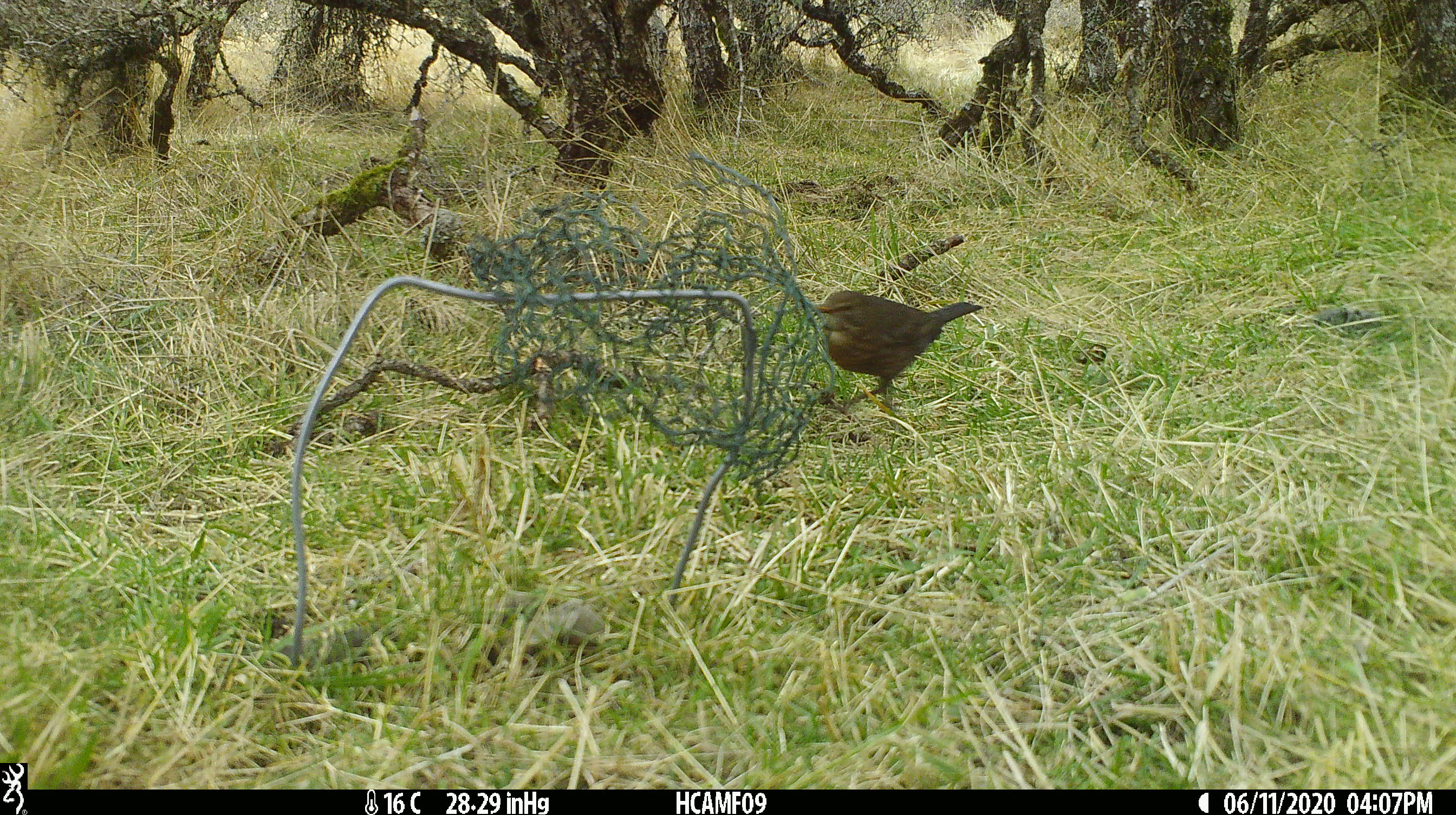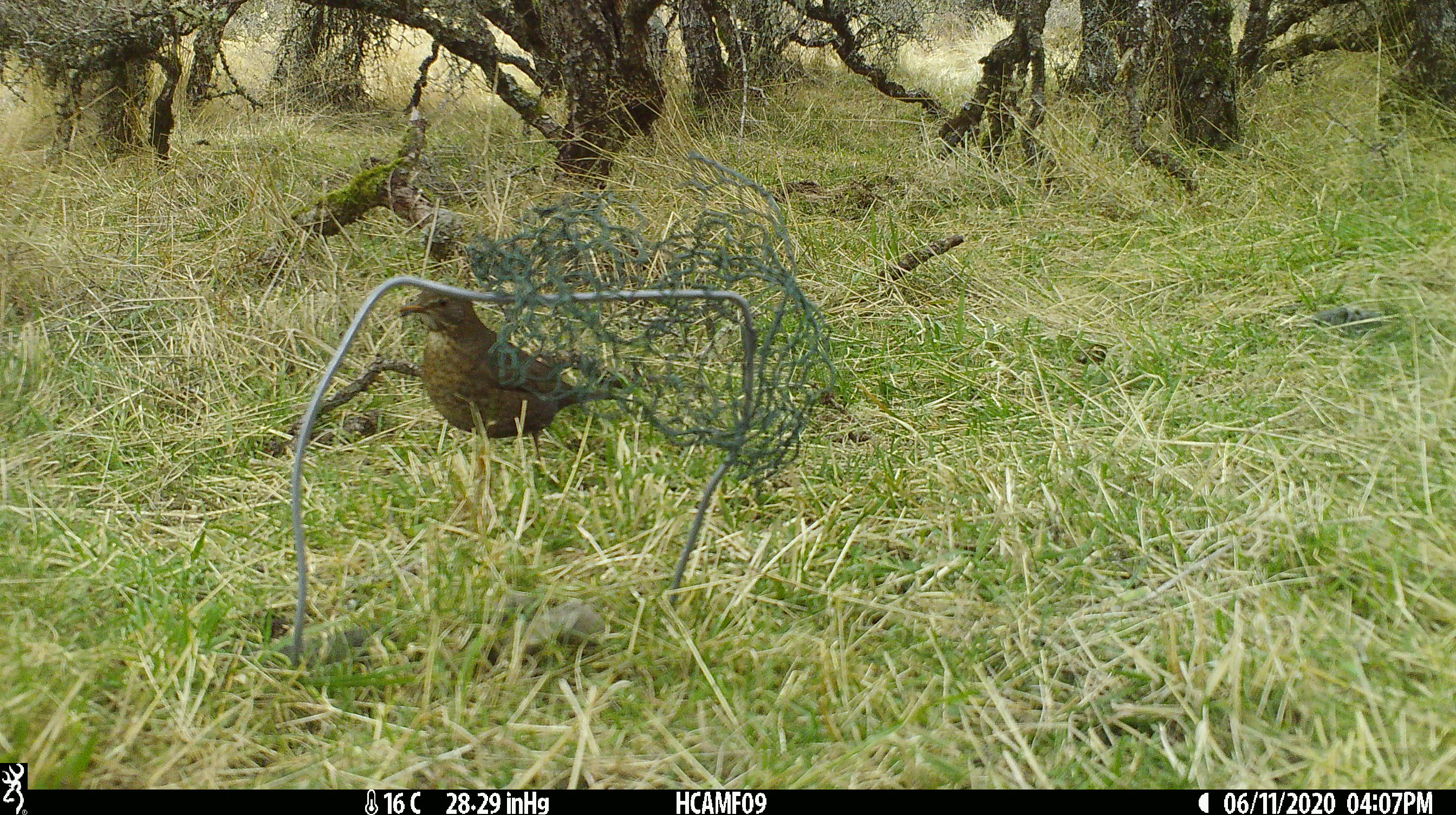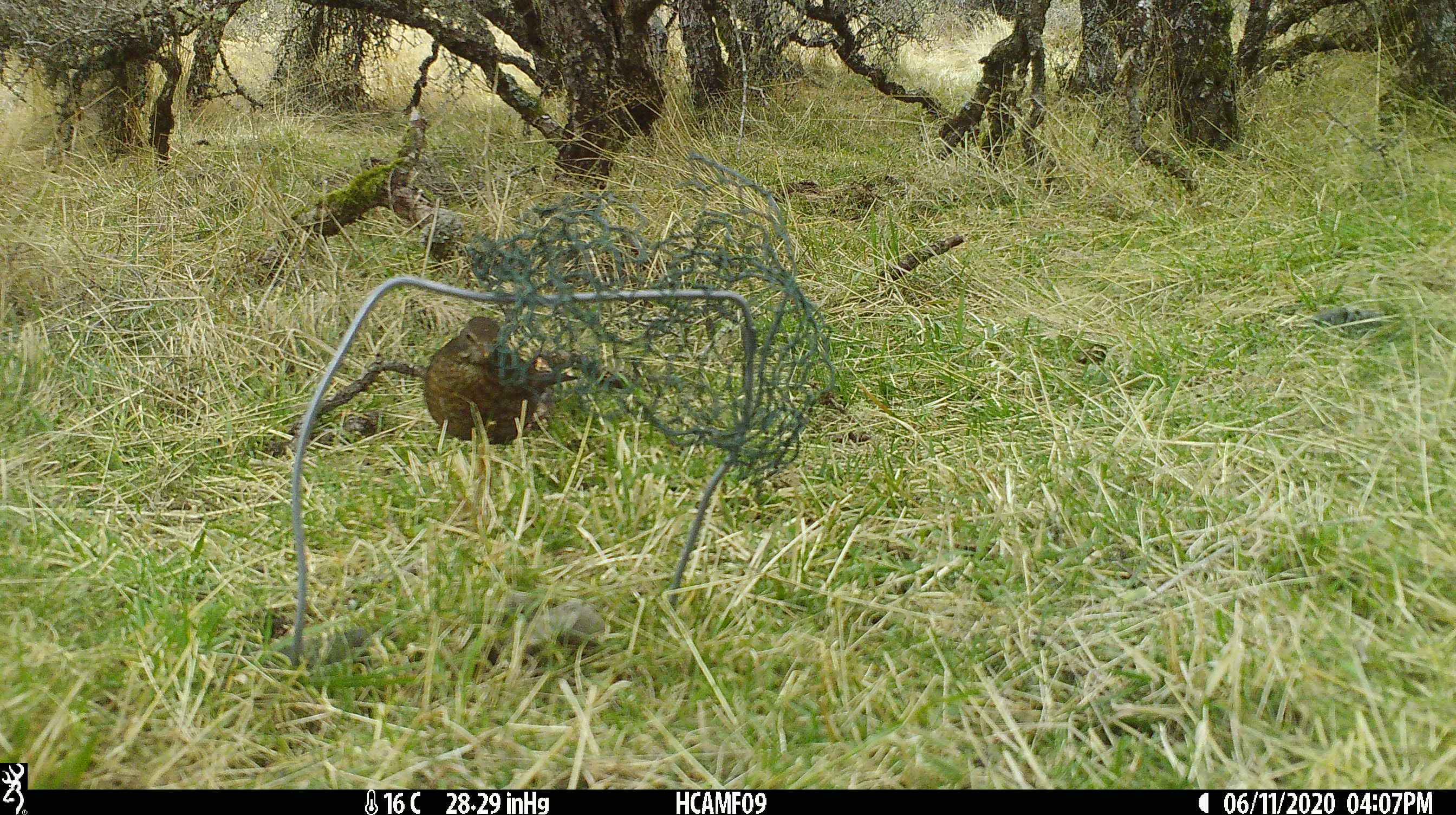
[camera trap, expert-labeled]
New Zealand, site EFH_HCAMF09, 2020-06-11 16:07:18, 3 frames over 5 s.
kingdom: Animalia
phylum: Chordata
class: Aves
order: Passeriformes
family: Turdidae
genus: Turdus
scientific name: Turdus philomelos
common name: song thrush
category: thrush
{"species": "thrush (song thrush) (Turdus philomelos)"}